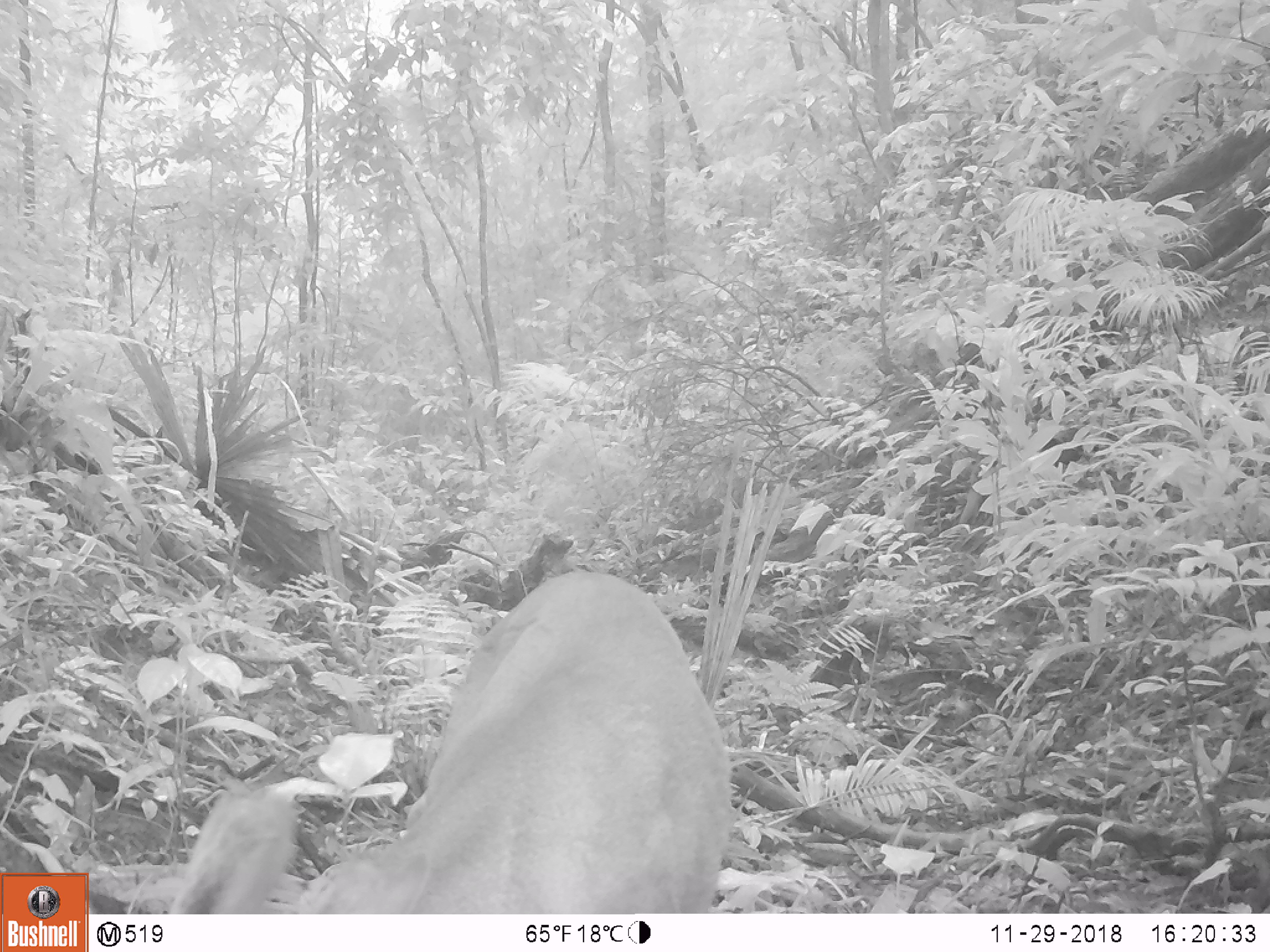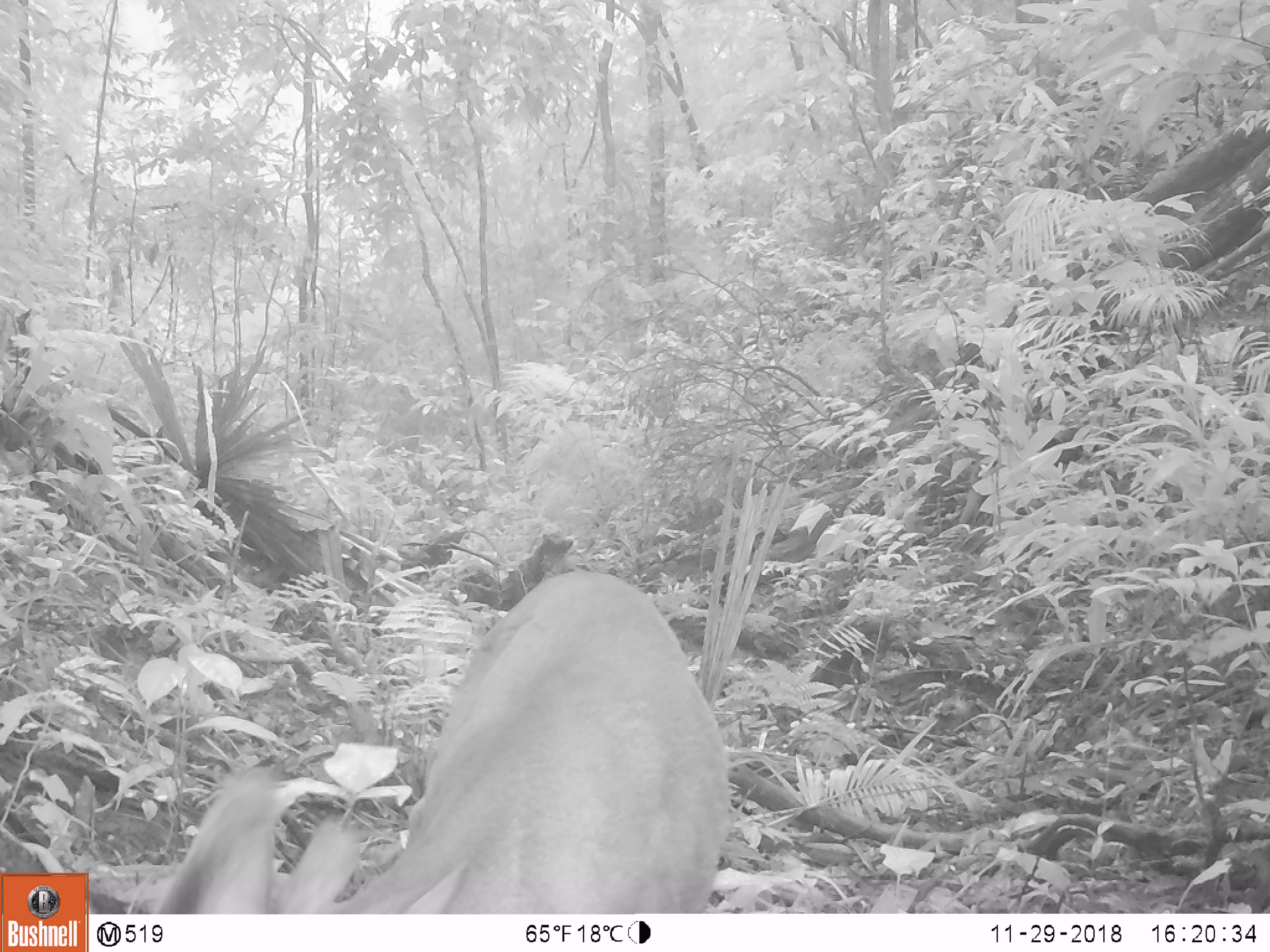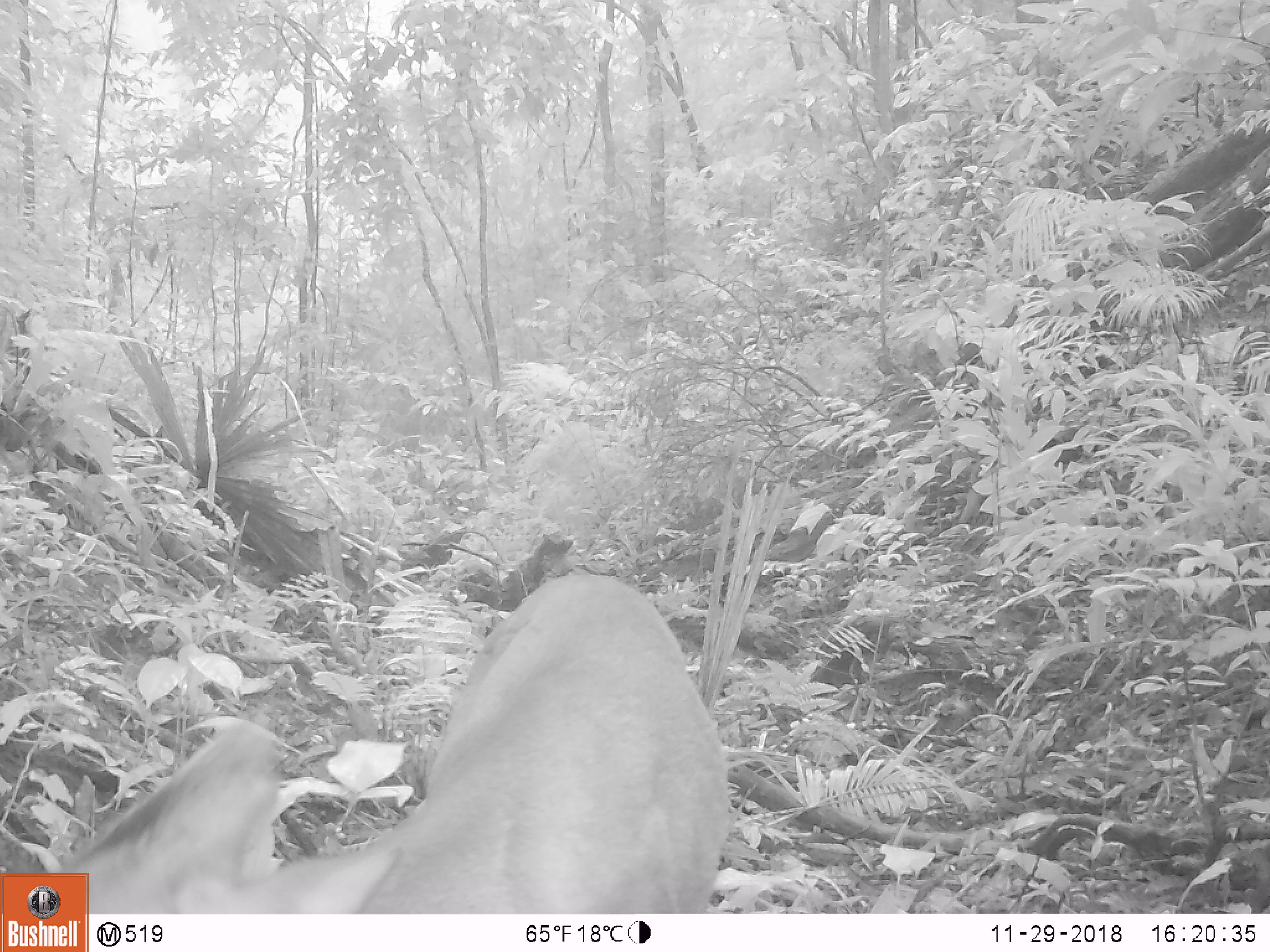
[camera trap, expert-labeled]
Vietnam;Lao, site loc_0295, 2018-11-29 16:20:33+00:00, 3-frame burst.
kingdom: Animalia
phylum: Chordata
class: Mammalia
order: Artiodactyla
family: Cervidae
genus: Muntiacus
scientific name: Muntiacus vuquangensis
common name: large-antlered muntjac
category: large antlered muntjac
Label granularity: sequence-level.